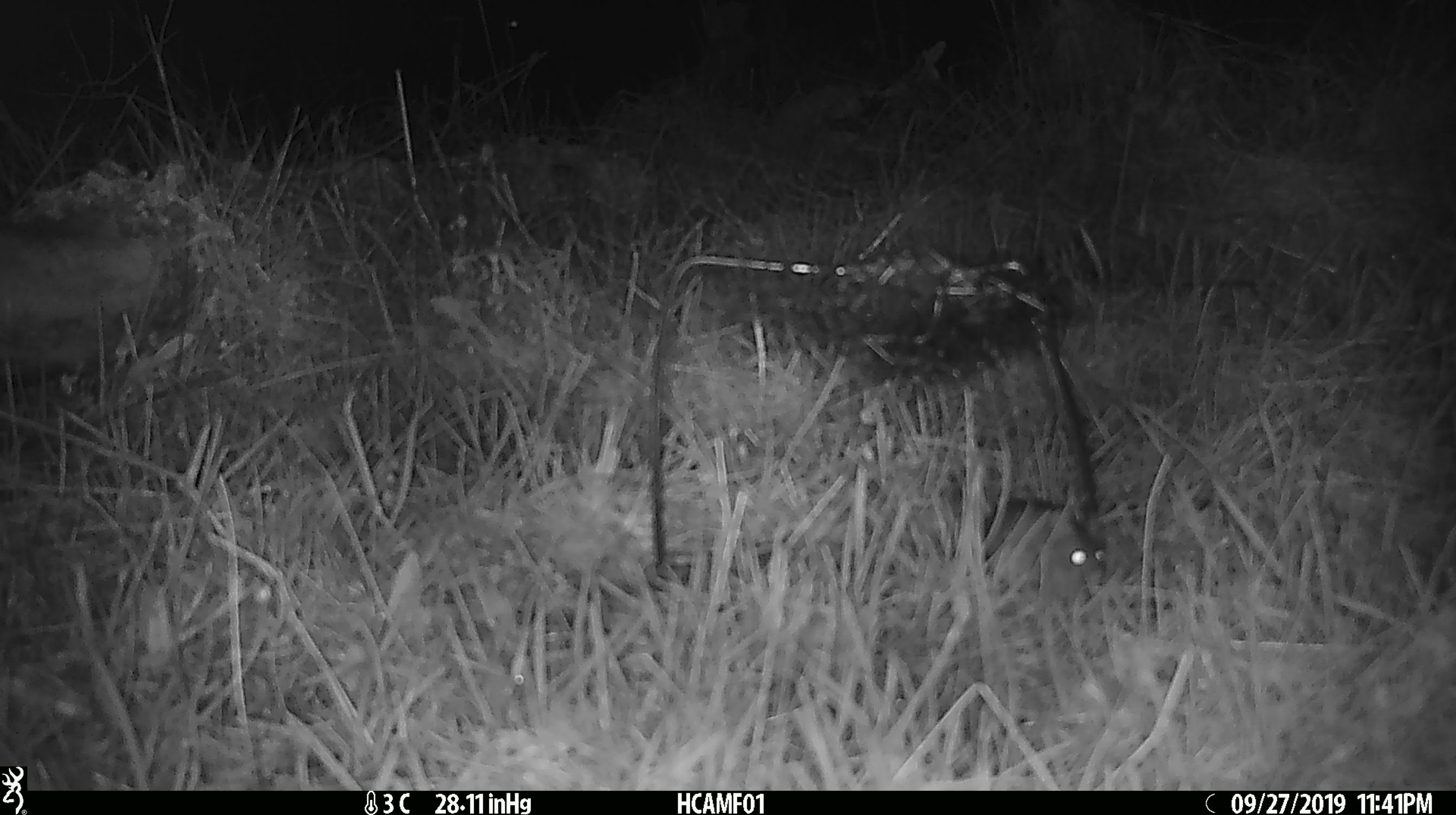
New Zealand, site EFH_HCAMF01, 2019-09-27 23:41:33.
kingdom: Animalia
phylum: Chordata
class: Mammalia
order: Rodentia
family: Muridae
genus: Mus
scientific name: Mus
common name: mouse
Mouse (Mus).